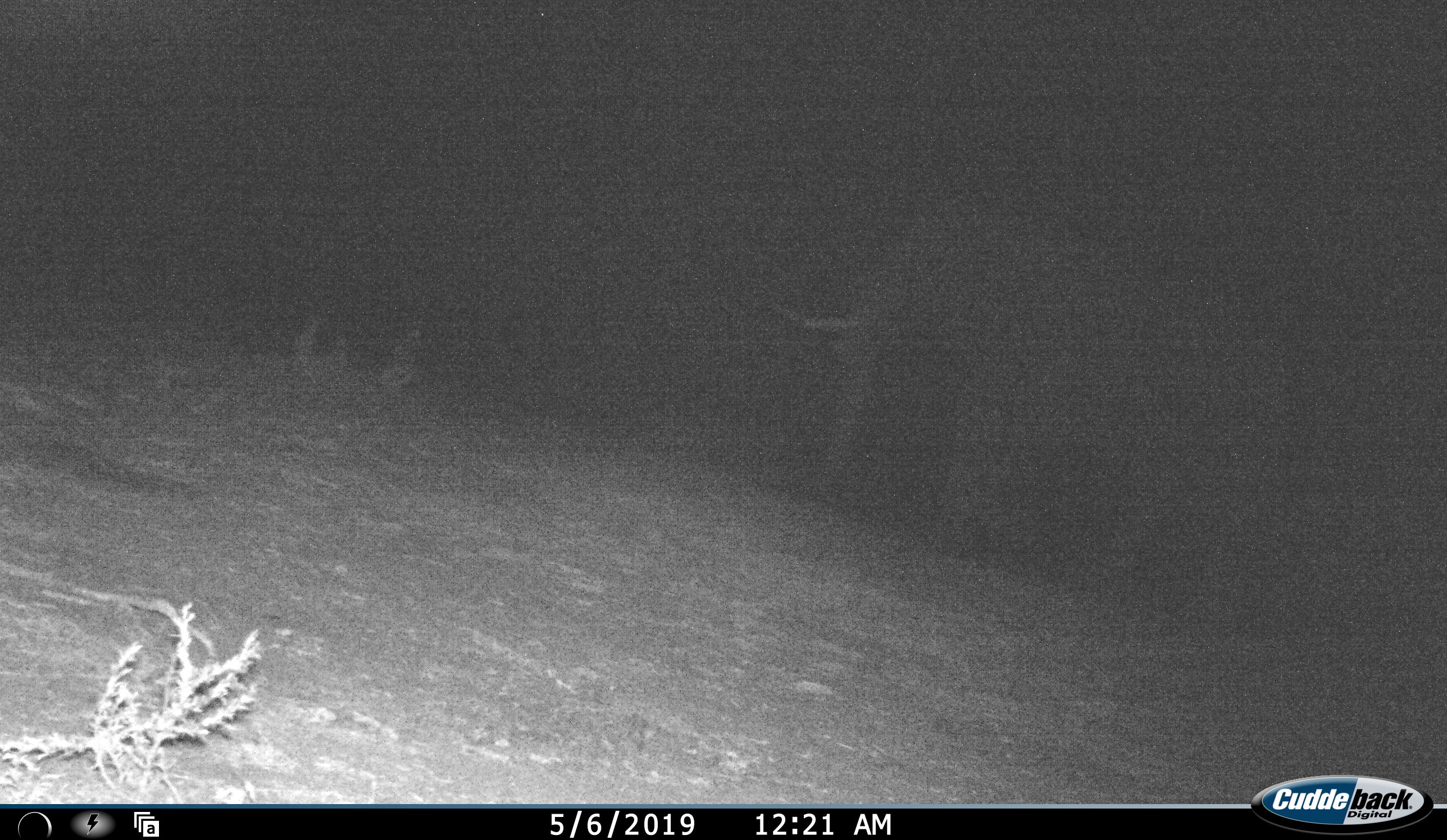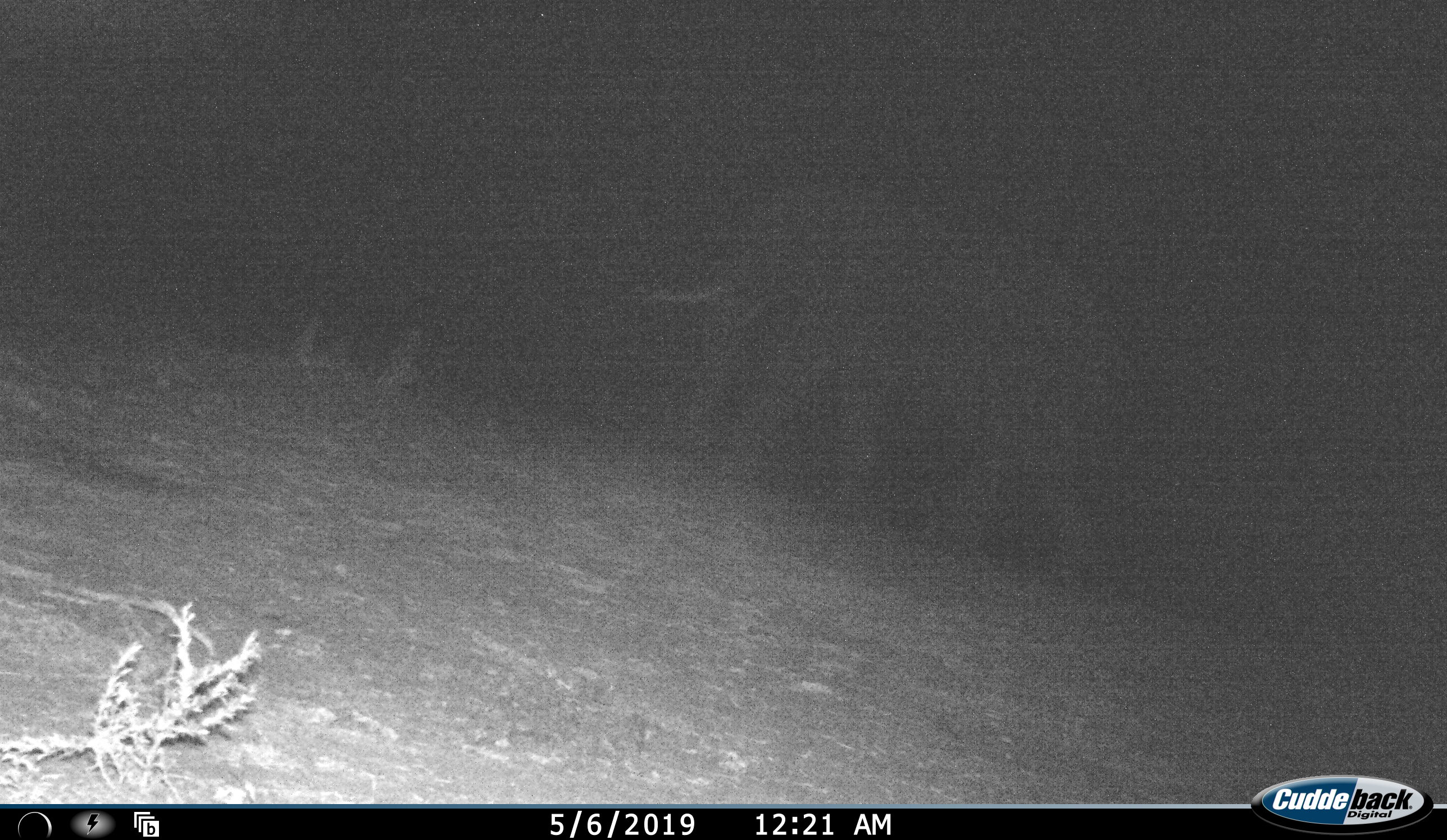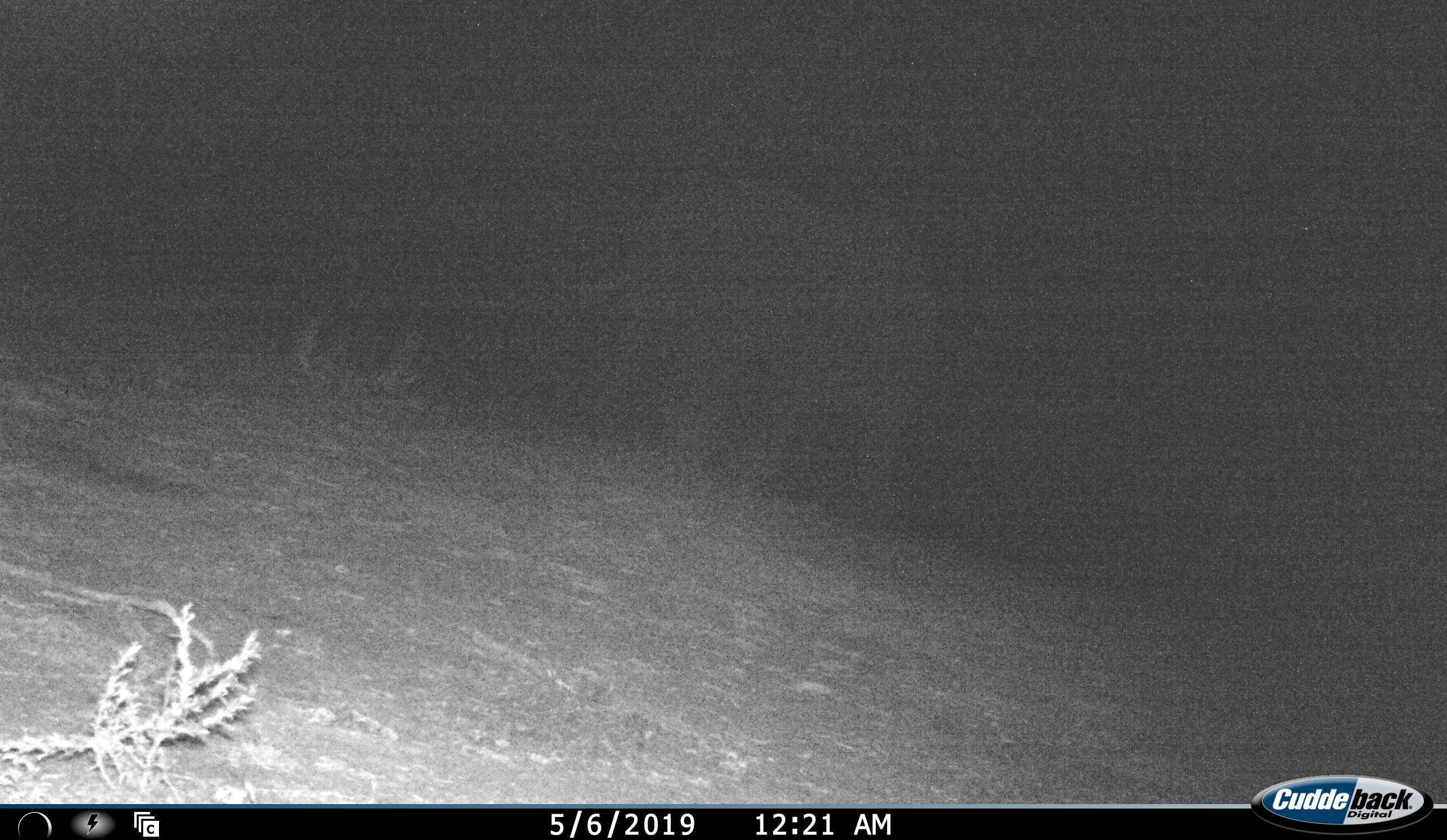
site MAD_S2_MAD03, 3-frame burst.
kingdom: Animalia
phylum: Chordata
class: Mammalia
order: Proboscidea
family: Elephantidae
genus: Loxodonta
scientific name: Loxodonta africana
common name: african bush elephant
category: elephant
Elephant (african bush elephant) (Loxodonta africana), count 1. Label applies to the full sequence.